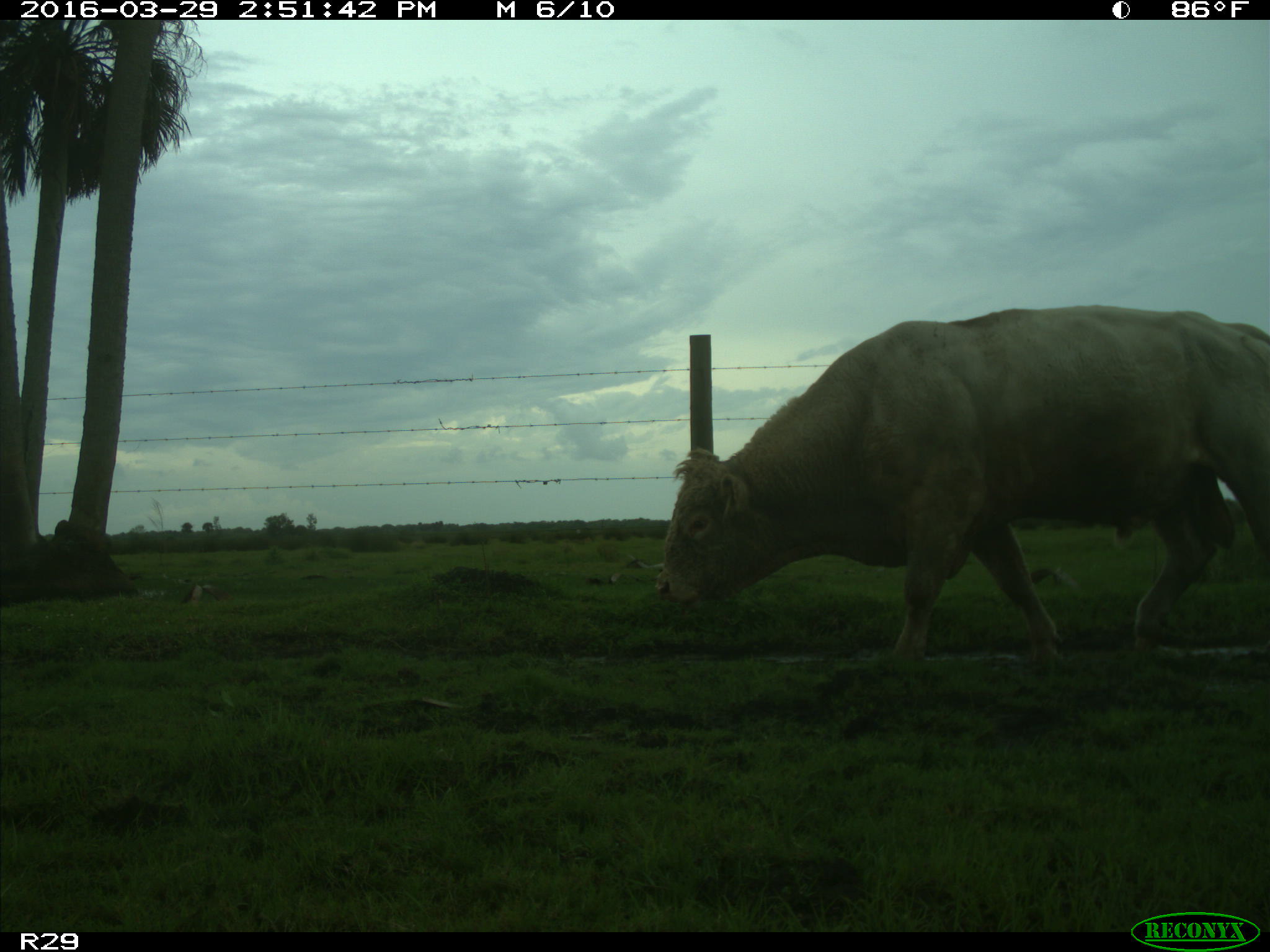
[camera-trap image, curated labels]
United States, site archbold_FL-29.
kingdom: Animalia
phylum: Chordata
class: Mammalia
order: Artiodactyla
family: Bovidae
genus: Bos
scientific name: Bos taurus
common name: domestic cow